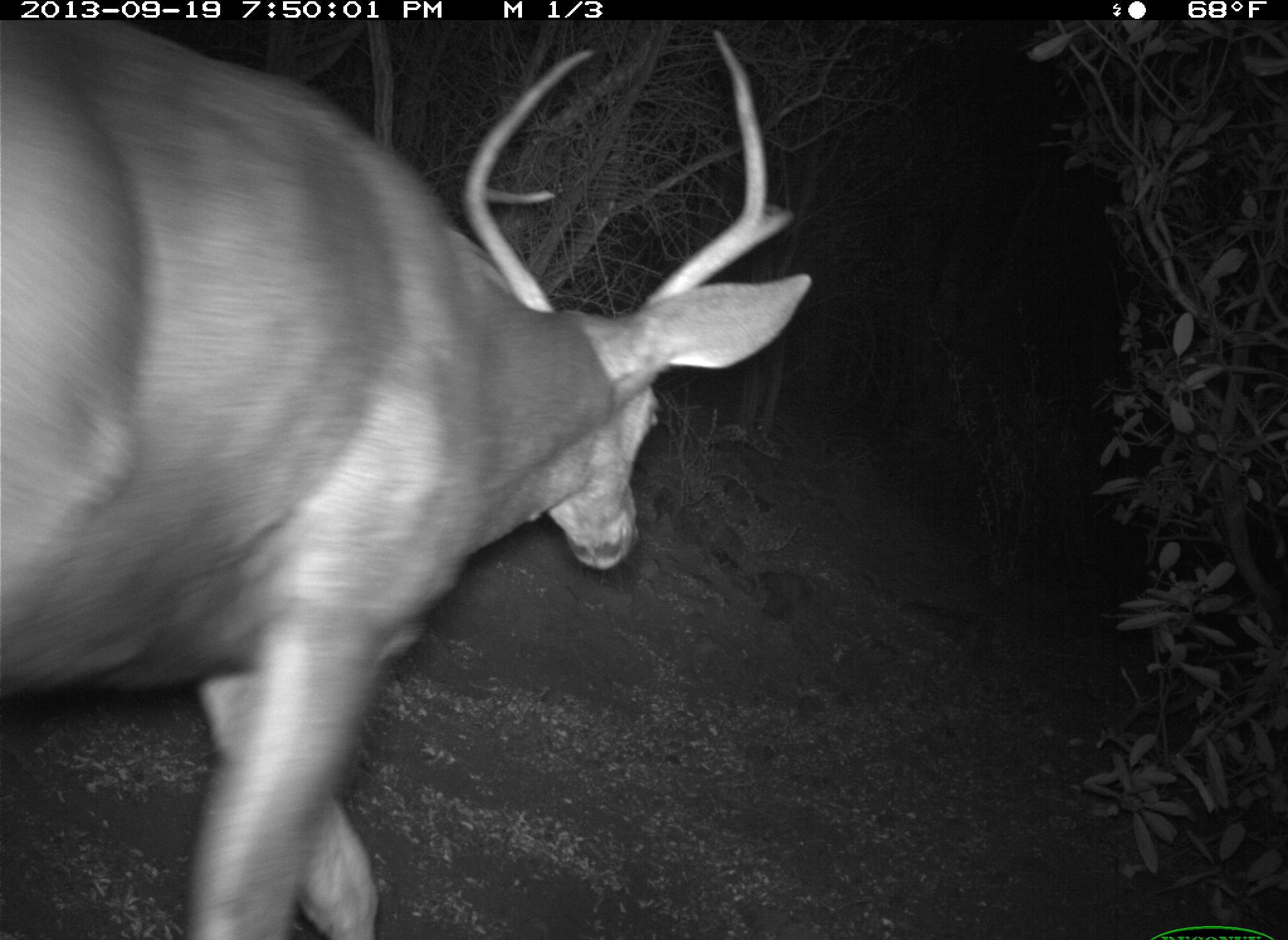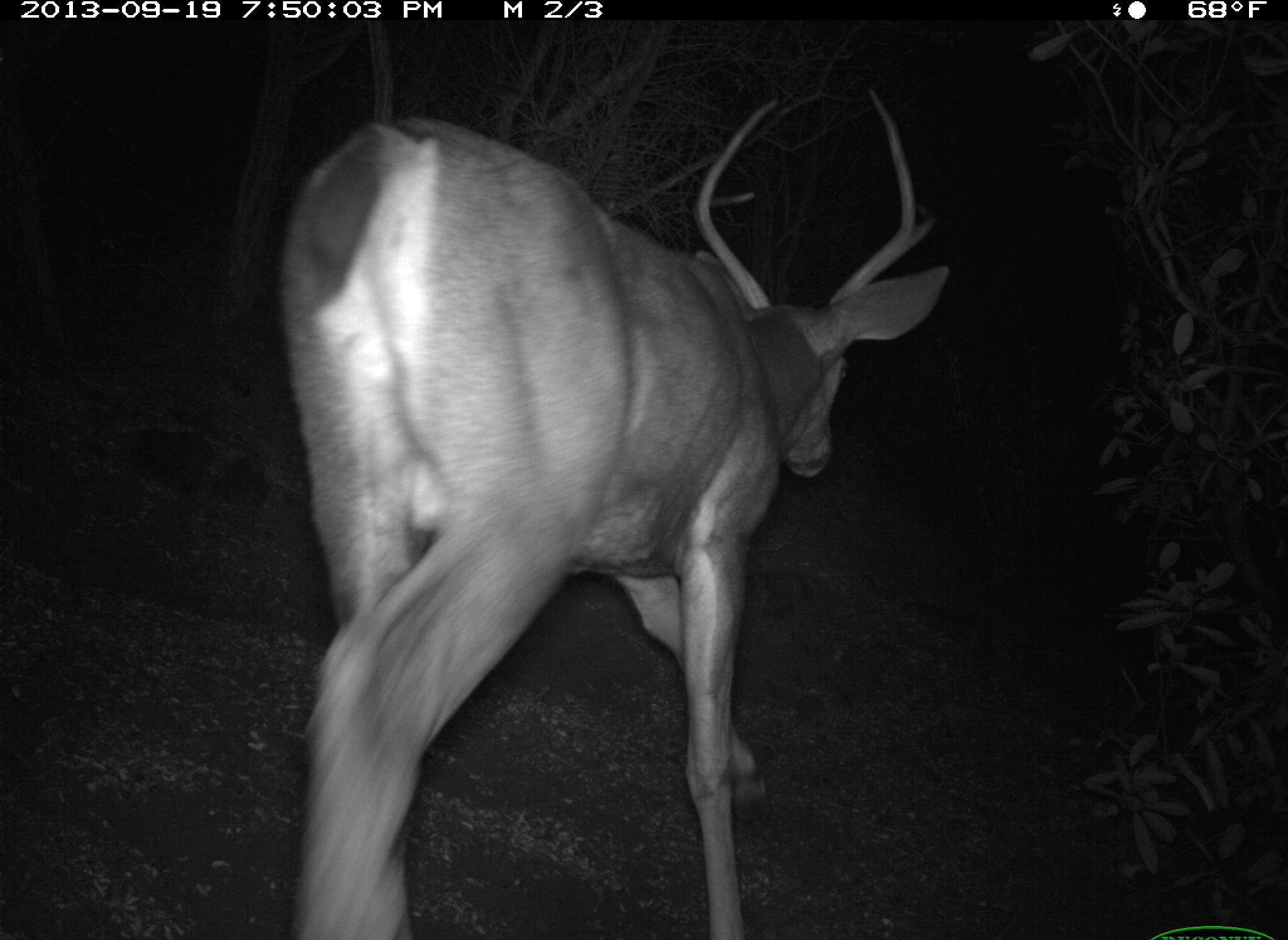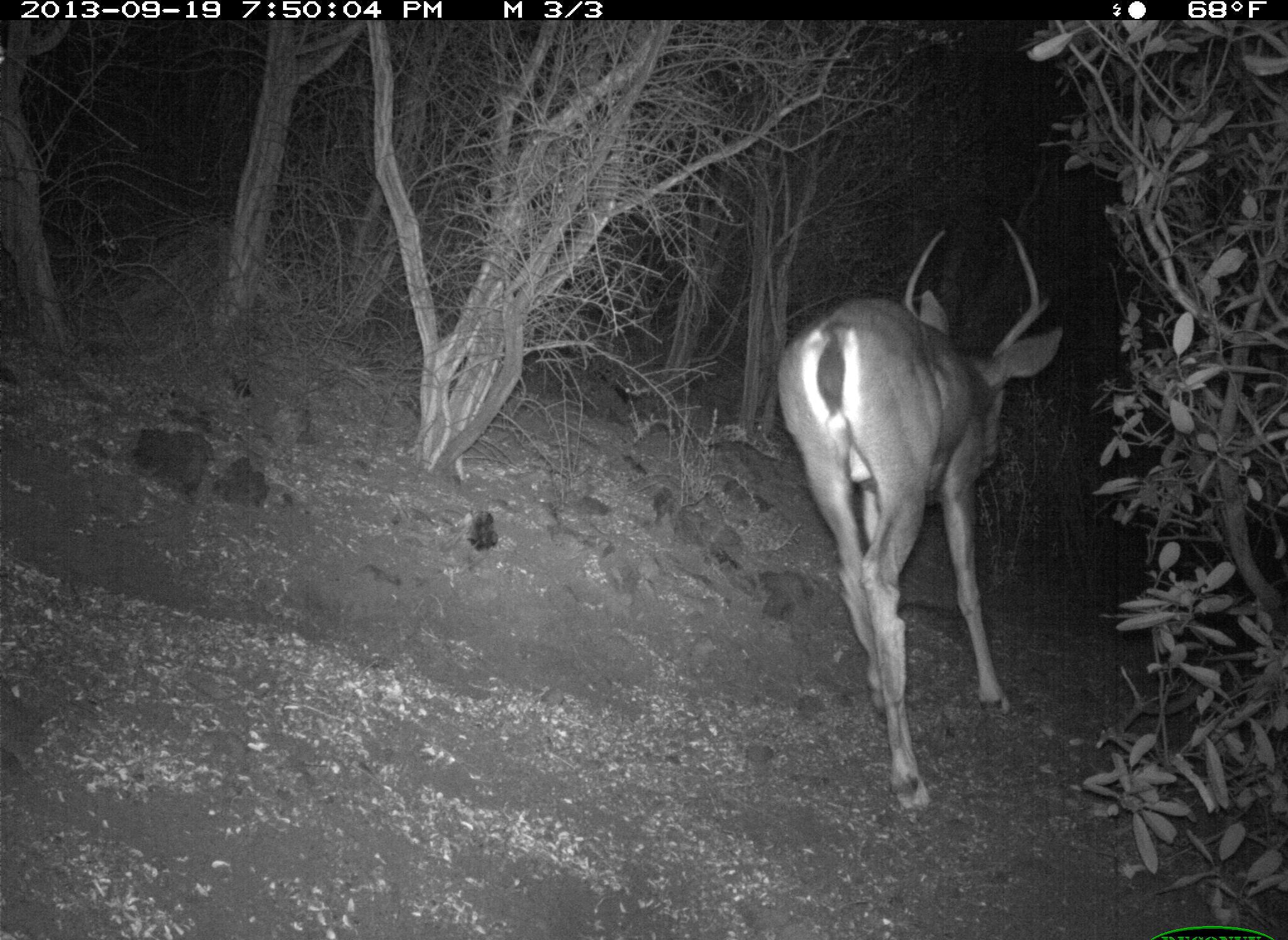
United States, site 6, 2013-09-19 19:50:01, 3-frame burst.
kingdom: Animalia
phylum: Chordata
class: Mammalia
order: Artiodactyla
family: Cervidae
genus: Odocoileus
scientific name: Odocoileus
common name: deer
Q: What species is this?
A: Deer (Odocoileus).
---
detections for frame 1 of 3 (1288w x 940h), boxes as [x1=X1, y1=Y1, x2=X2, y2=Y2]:
deer: [x1=0, y1=17, x2=813, y2=940]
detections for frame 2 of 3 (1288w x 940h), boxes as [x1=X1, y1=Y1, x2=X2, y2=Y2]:
deer: [x1=275, y1=91, x2=950, y2=940]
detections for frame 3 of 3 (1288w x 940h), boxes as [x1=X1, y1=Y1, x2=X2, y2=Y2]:
deer: [x1=775, y1=220, x2=1065, y2=814]